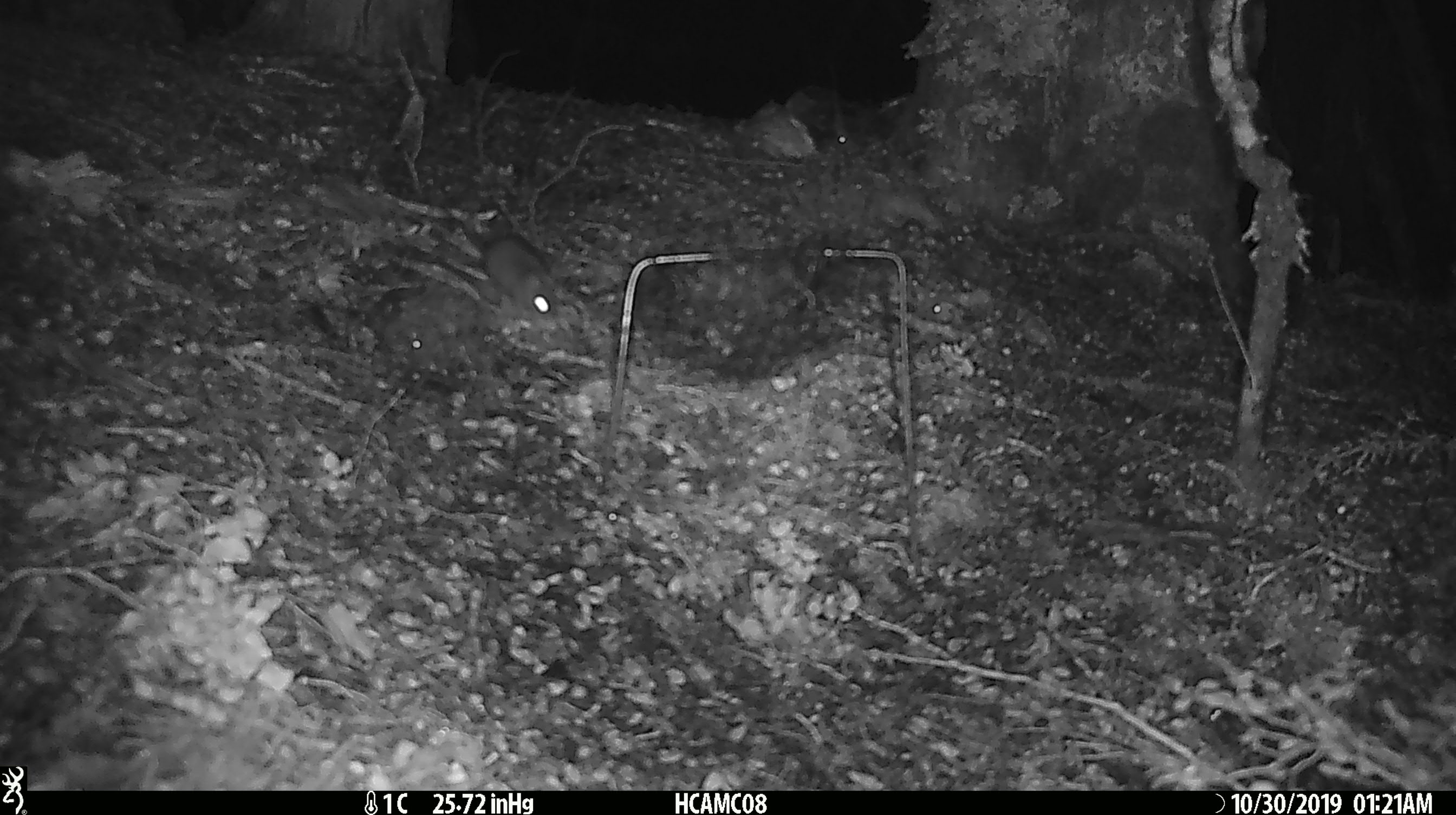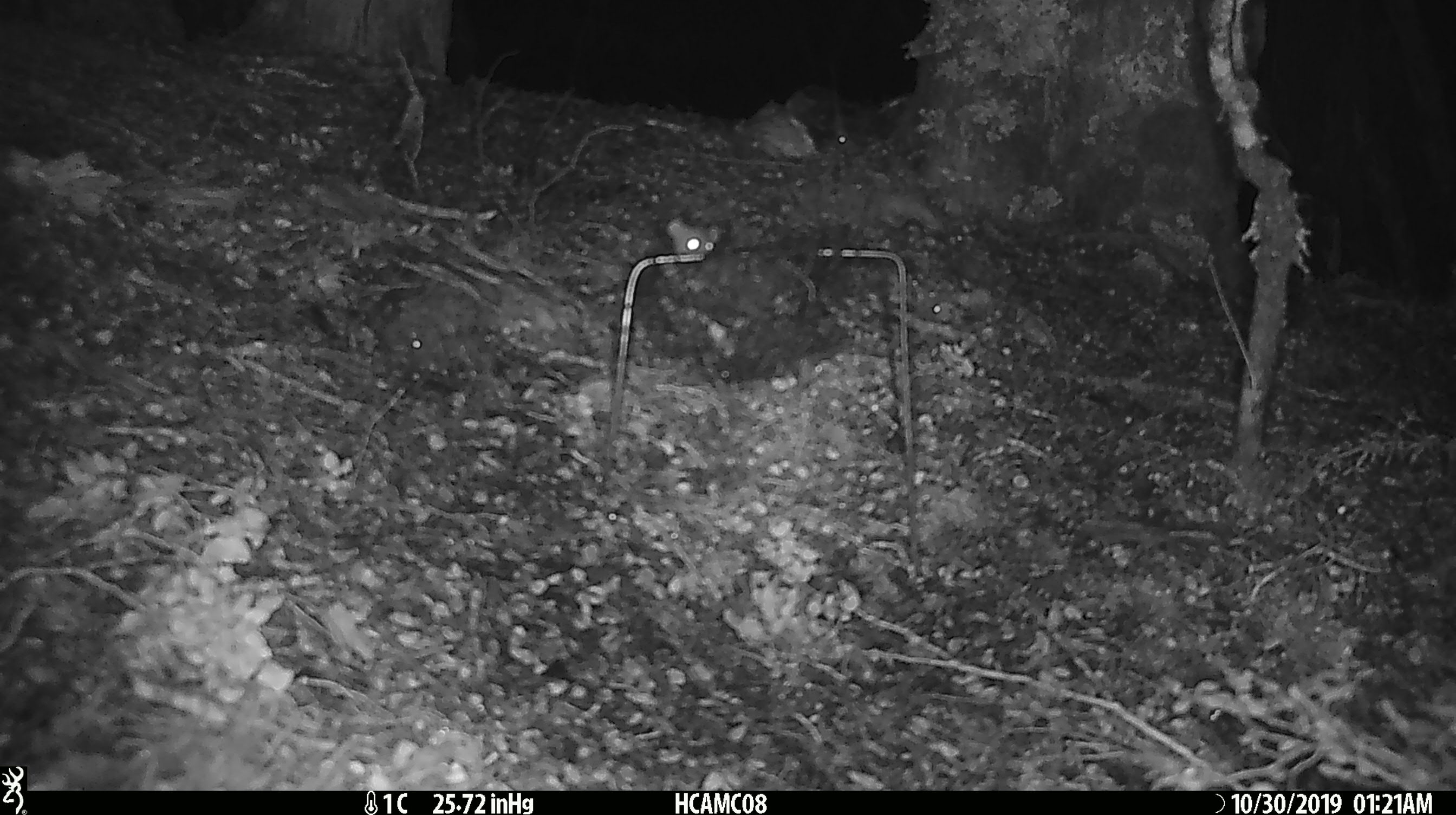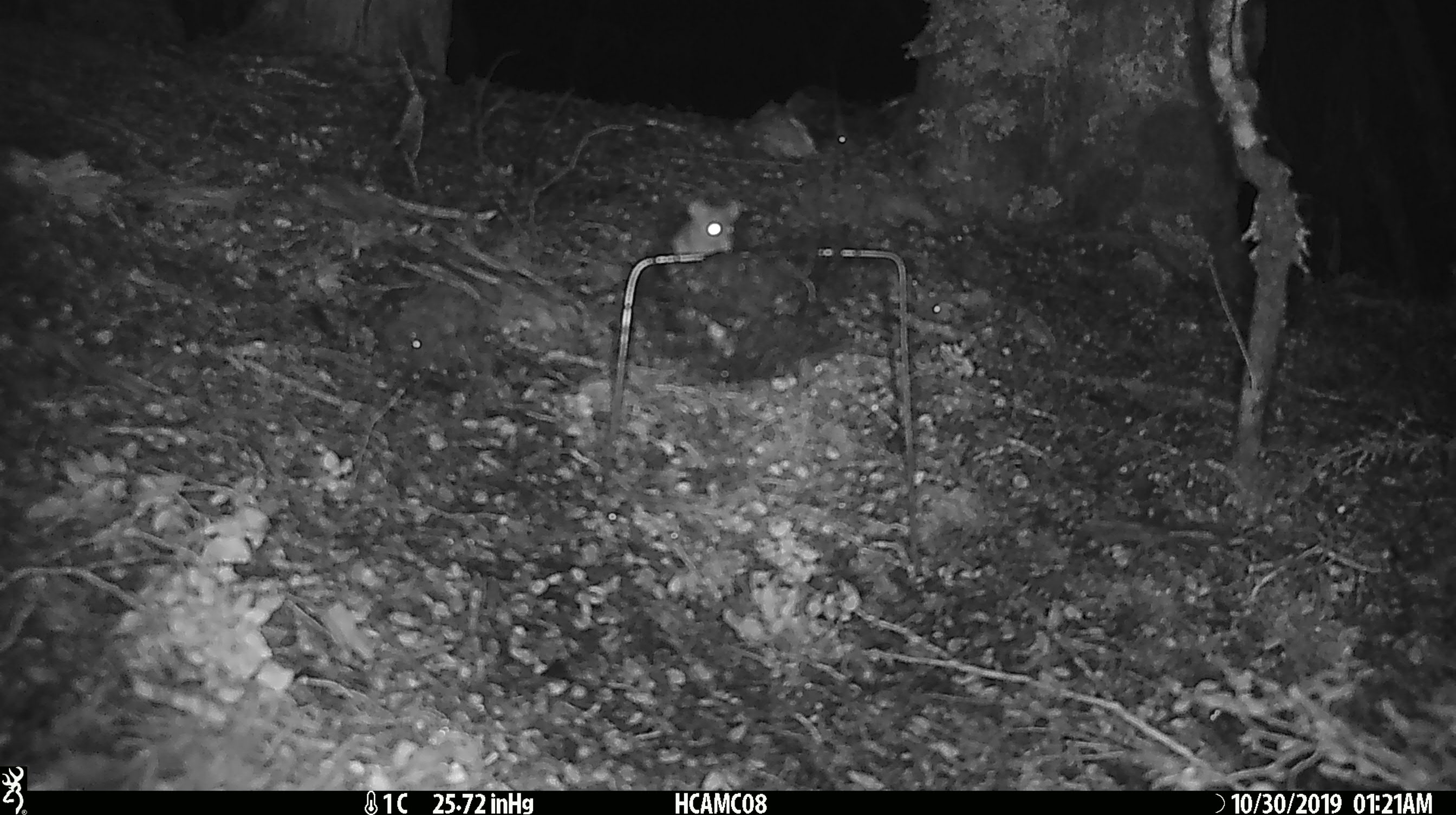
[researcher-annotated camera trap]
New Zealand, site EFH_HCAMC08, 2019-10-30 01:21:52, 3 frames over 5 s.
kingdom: Animalia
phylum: Chordata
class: Mammalia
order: Rodentia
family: Muridae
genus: Mus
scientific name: Mus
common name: mouse